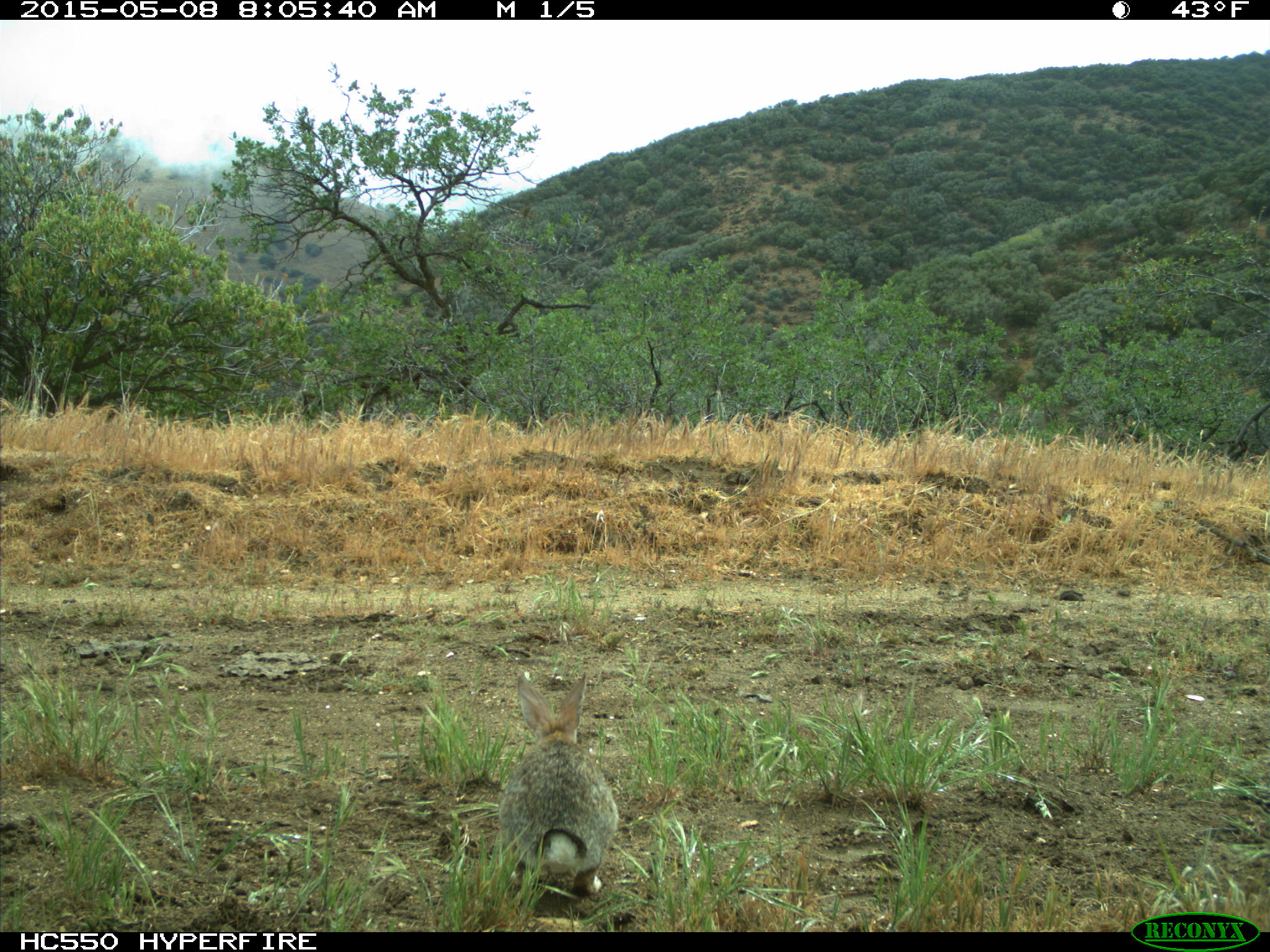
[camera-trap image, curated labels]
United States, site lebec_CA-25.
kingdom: Animalia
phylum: Chordata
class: Mammalia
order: Lagomorpha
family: Leporidae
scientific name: Leporidae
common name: rabbits and hares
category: unidentified rabbit